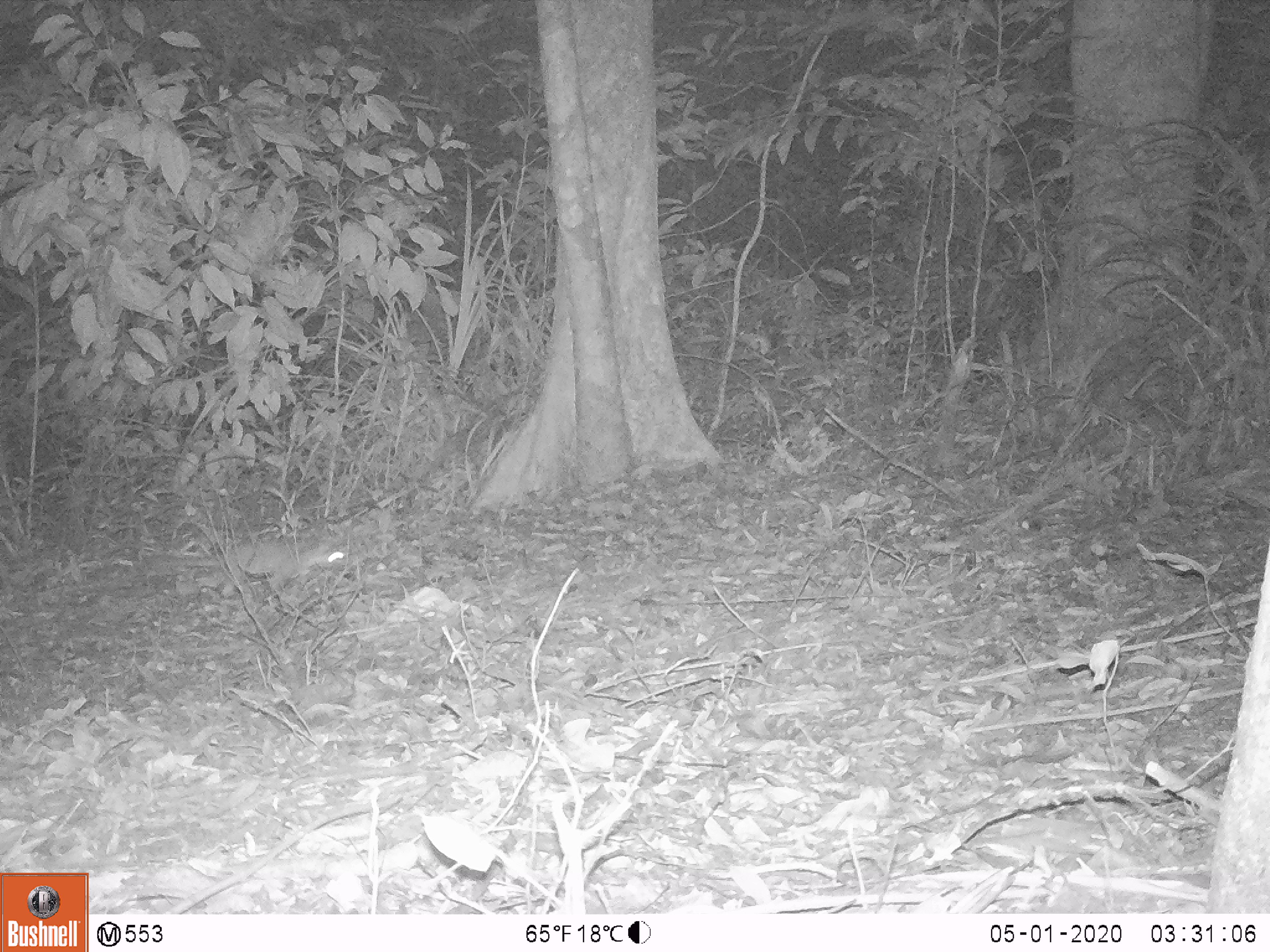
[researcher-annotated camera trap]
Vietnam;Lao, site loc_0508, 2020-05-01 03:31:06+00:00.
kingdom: Animalia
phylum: Chordata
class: Mammalia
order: Carnivora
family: Mustelidae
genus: Melogale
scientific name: Melogale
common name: ferret badger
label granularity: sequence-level